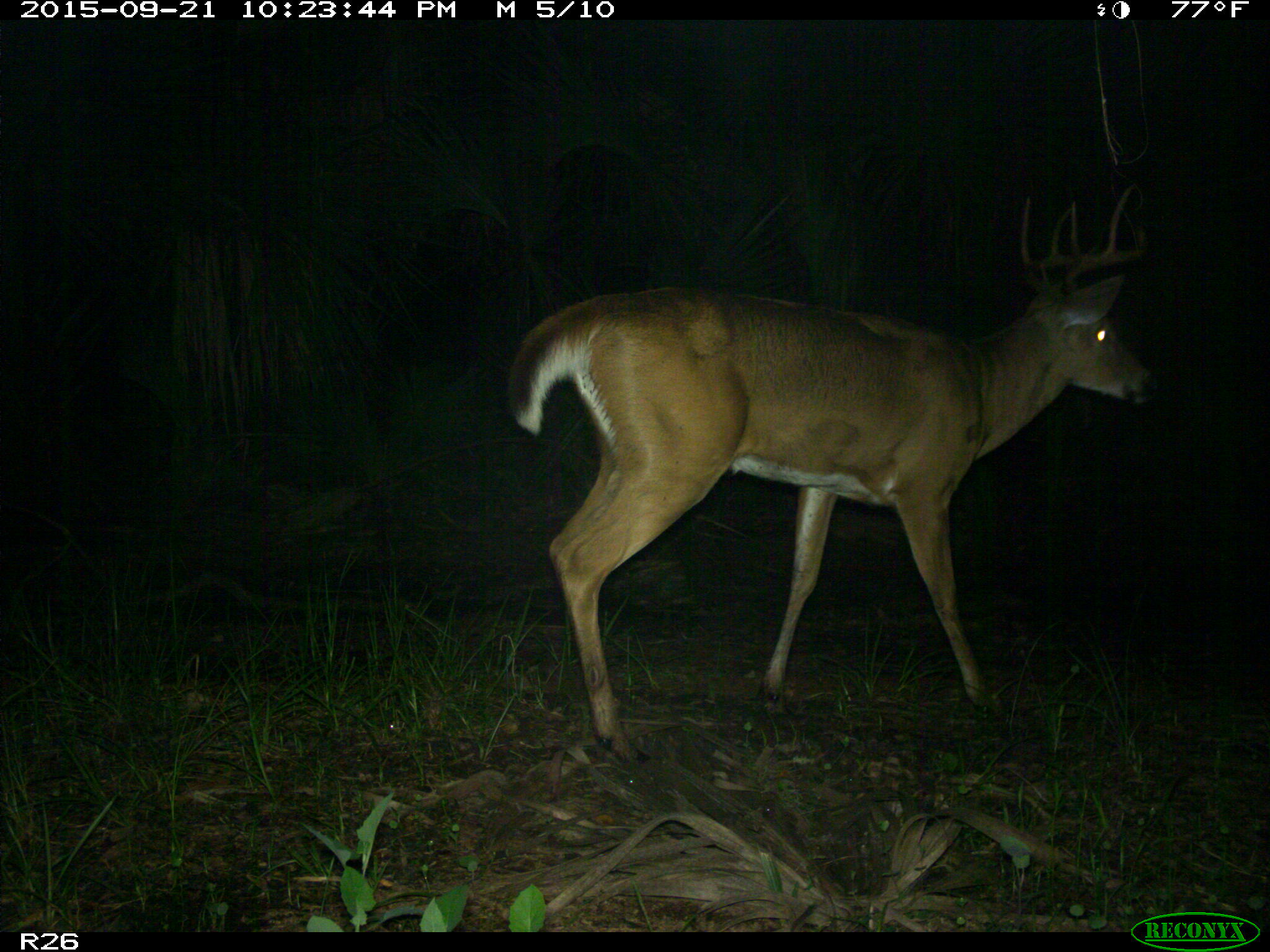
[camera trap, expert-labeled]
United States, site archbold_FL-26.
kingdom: Animalia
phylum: Chordata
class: Mammalia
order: Artiodactyla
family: Cervidae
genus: Odocoileus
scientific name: Odocoileus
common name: deer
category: unidentified deer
Unidentified deer (deer) (Odocoileus).